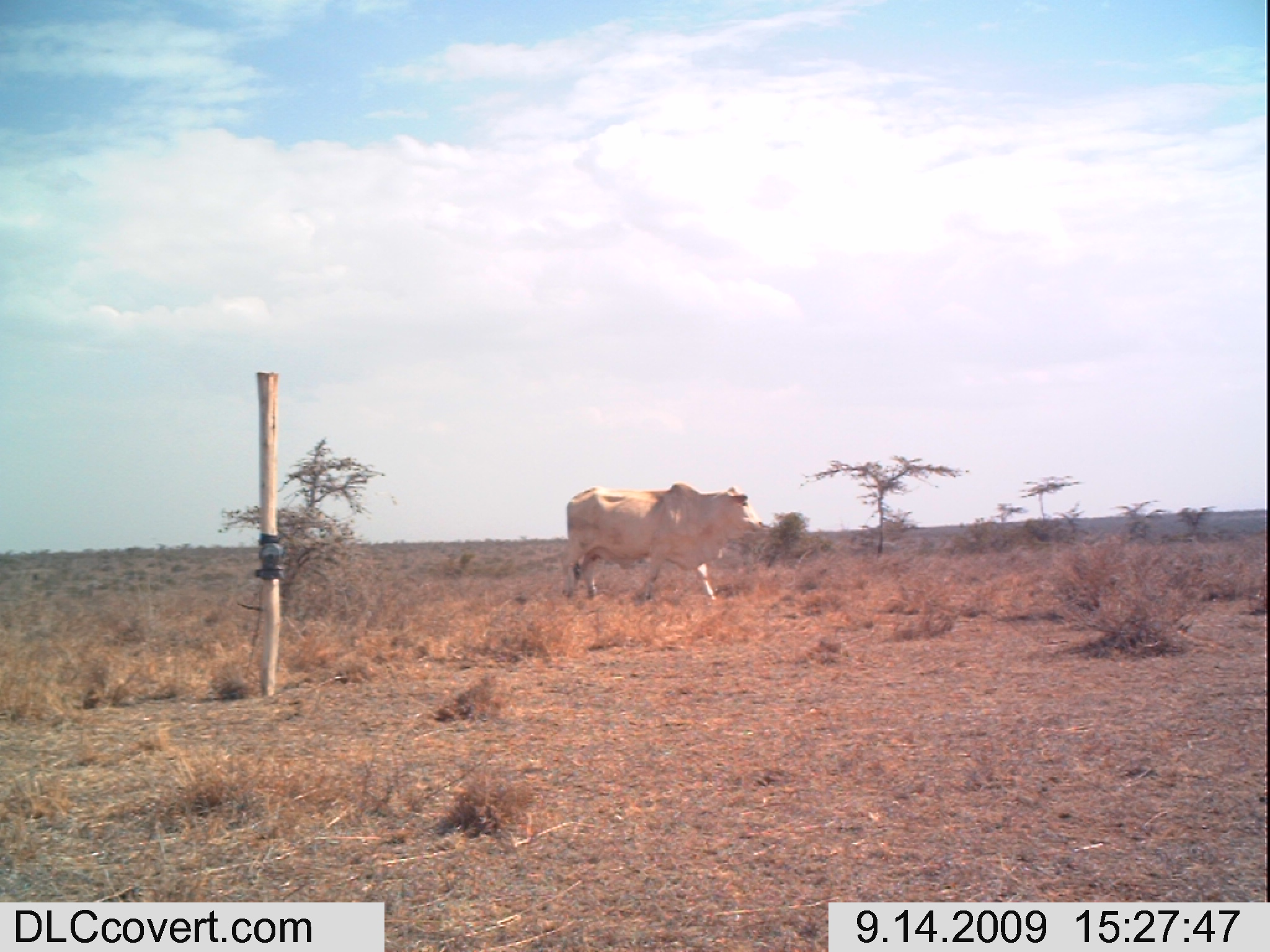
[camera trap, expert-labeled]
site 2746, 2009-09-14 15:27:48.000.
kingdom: Animalia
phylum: Chordata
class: Mammalia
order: Artiodactyla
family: Bovidae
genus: Bos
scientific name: Bos taurus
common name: domestic cattle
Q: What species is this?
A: Bos taurus (domestic cattle).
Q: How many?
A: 1.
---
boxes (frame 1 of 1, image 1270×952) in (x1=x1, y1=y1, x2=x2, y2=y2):
bos taurus: (x1=548, y1=481, x2=766, y2=605)